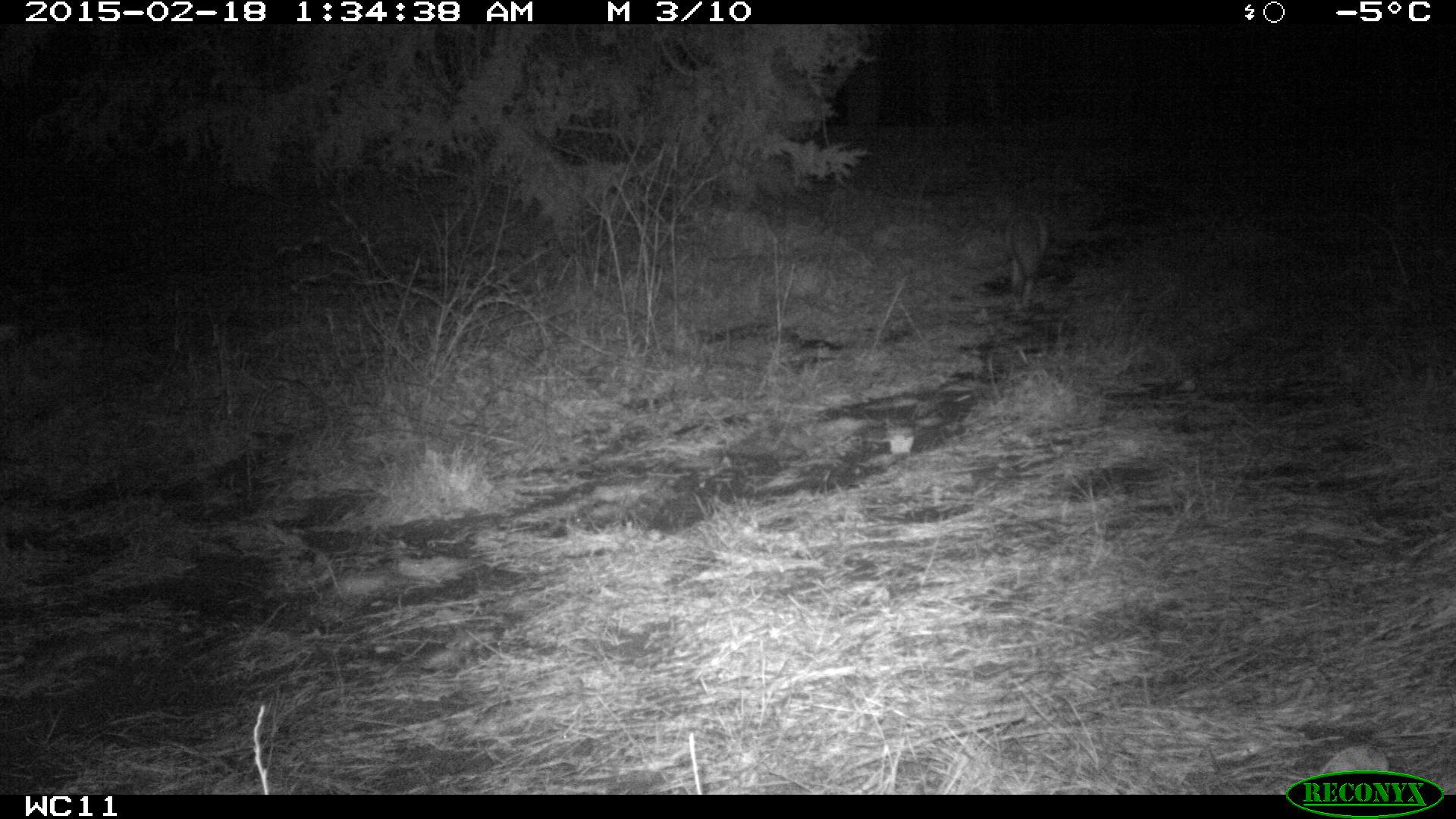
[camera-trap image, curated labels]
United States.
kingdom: Animalia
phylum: Chordata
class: Mammalia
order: Carnivora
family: Canidae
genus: Vulpes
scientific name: Vulpes vulpes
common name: red fox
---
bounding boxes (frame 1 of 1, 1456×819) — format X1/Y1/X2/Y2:
Red Fox: 994/209/1061/317